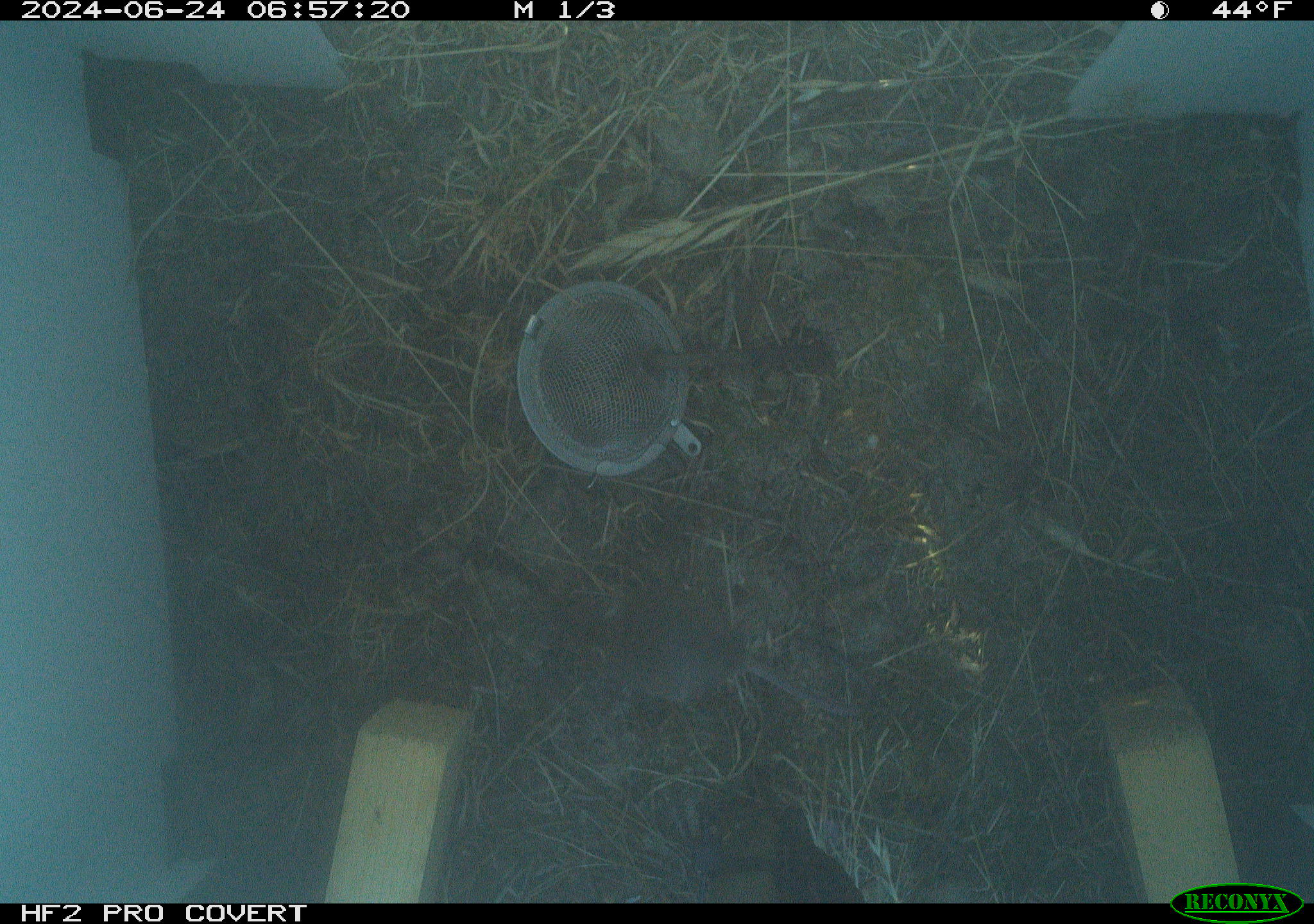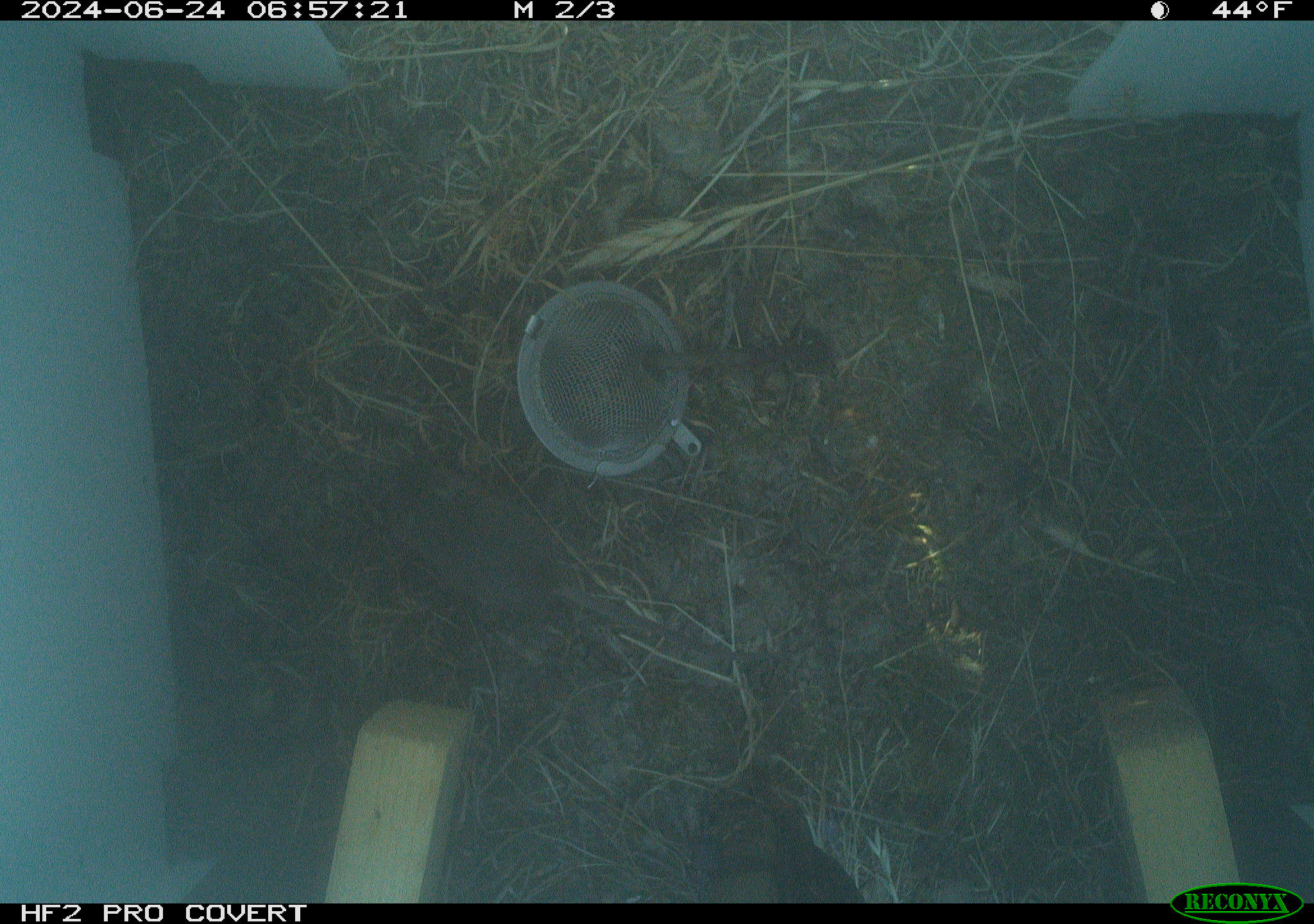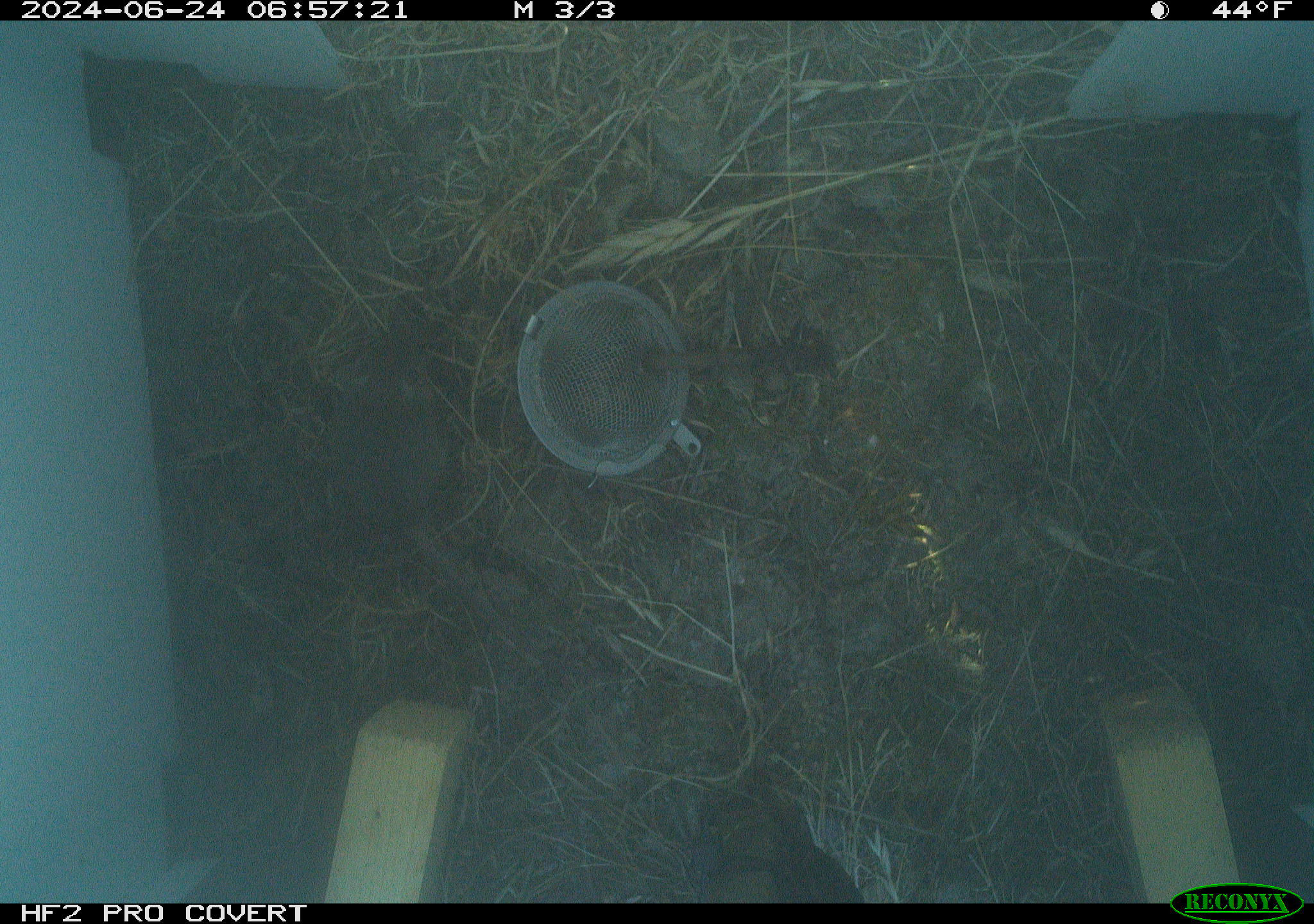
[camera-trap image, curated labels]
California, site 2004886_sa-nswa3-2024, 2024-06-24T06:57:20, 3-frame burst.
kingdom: Animalia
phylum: Chordata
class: Mammalia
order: Rodentia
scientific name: Rodentia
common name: rodent